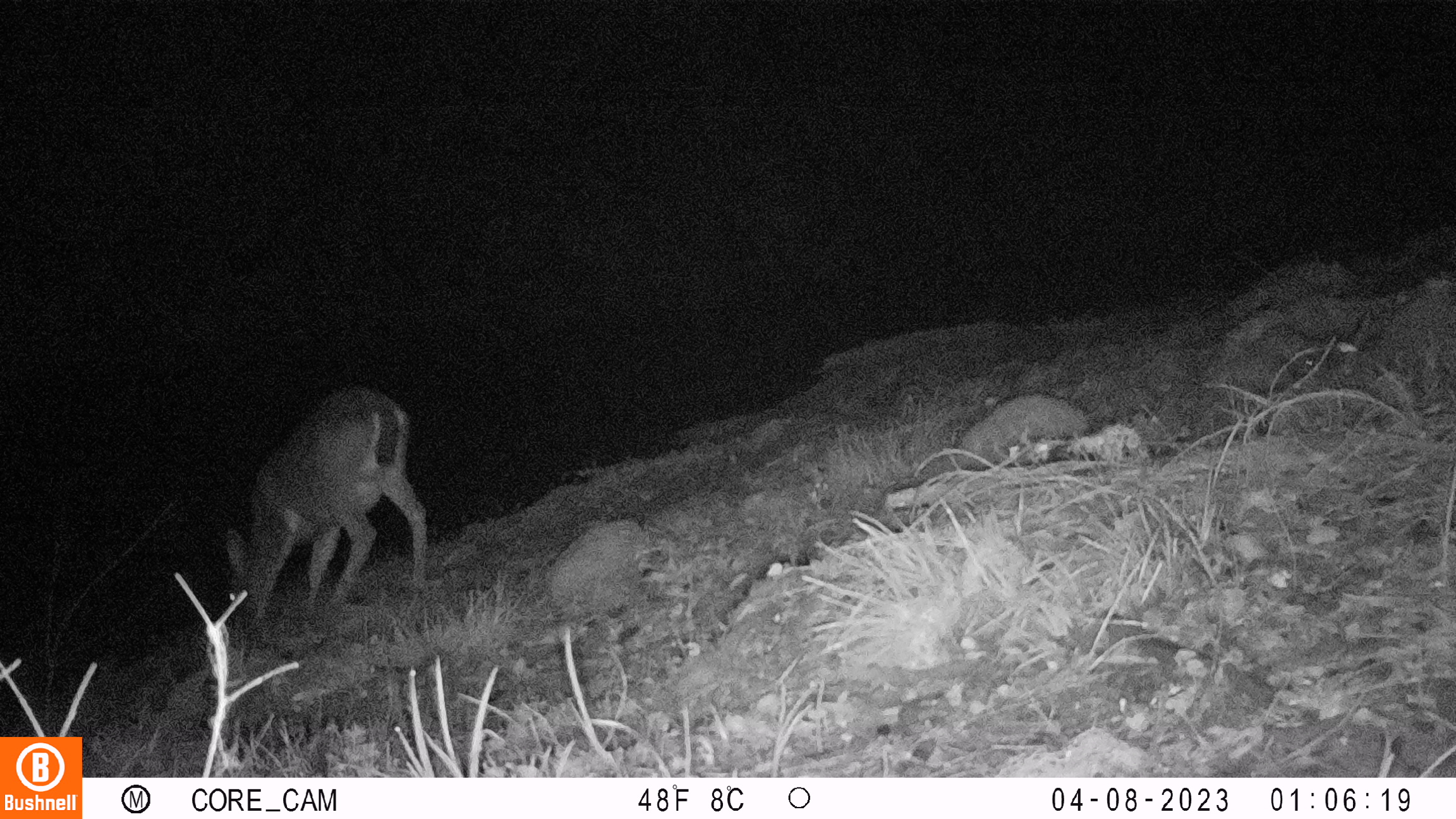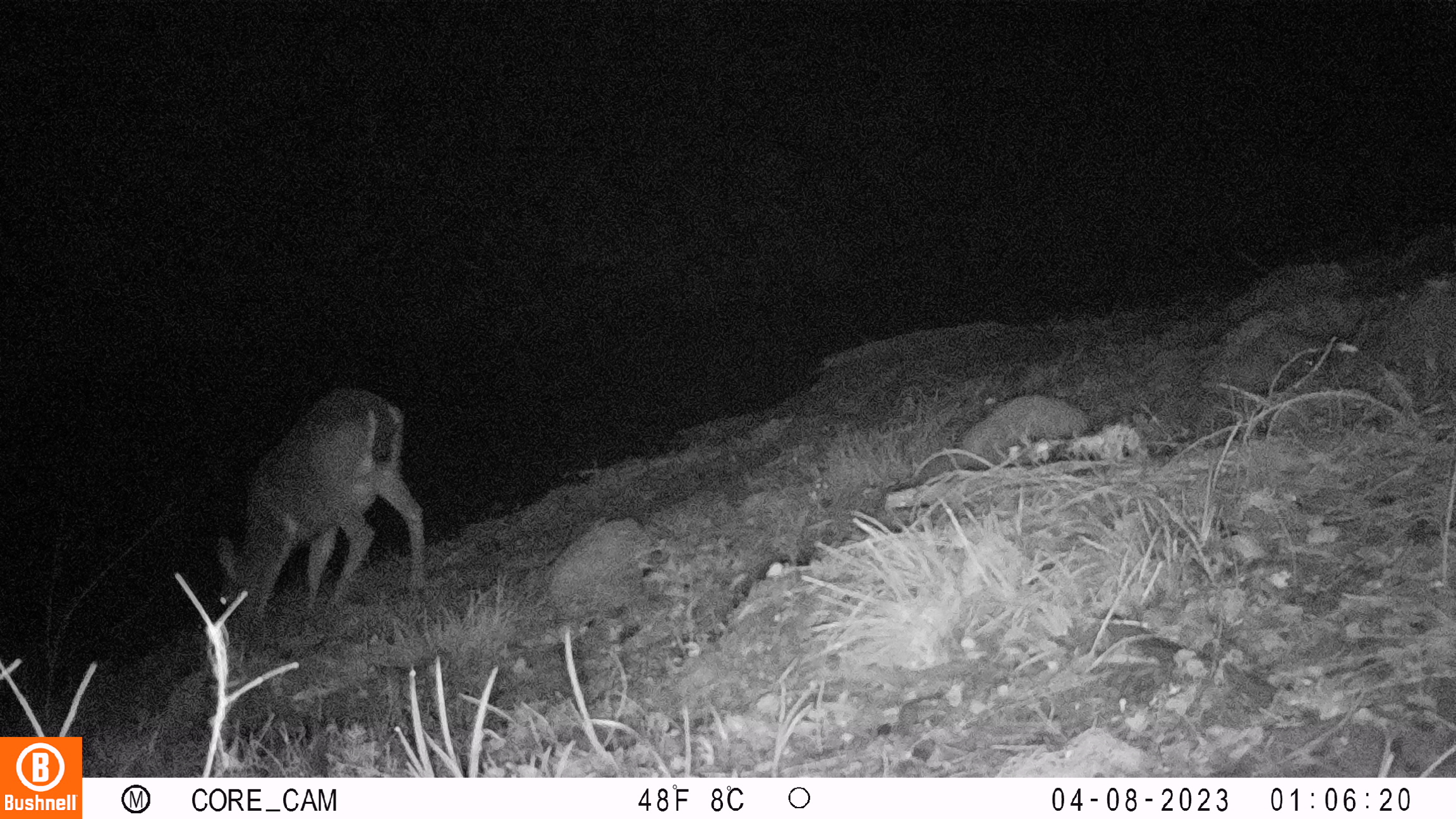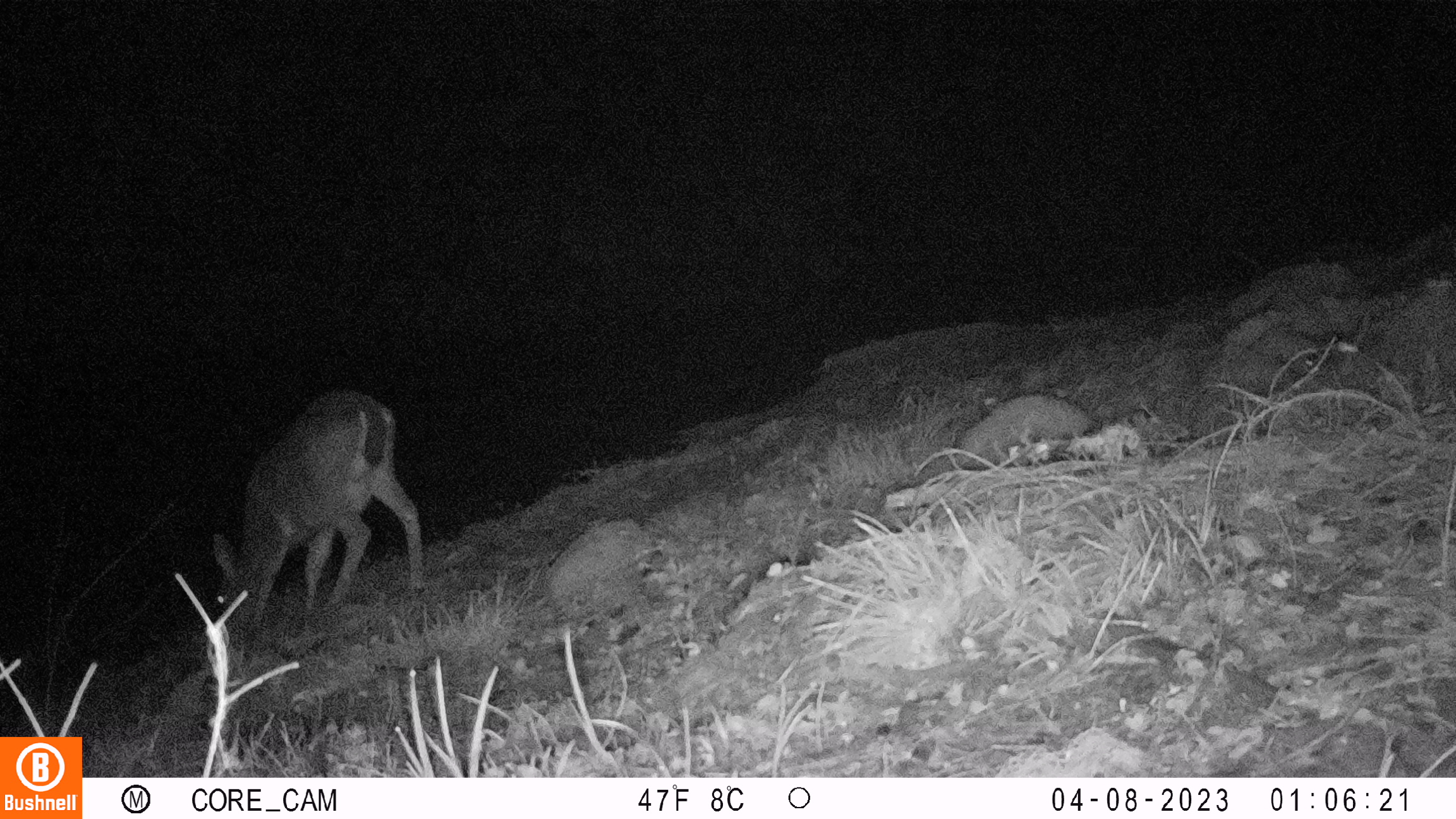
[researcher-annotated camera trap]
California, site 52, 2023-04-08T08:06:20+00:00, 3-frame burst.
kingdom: Animalia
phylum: Chordata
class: Mammalia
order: Artiodactyla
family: Cervidae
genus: Odocoileus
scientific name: Odocoileus hemionus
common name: mule deer